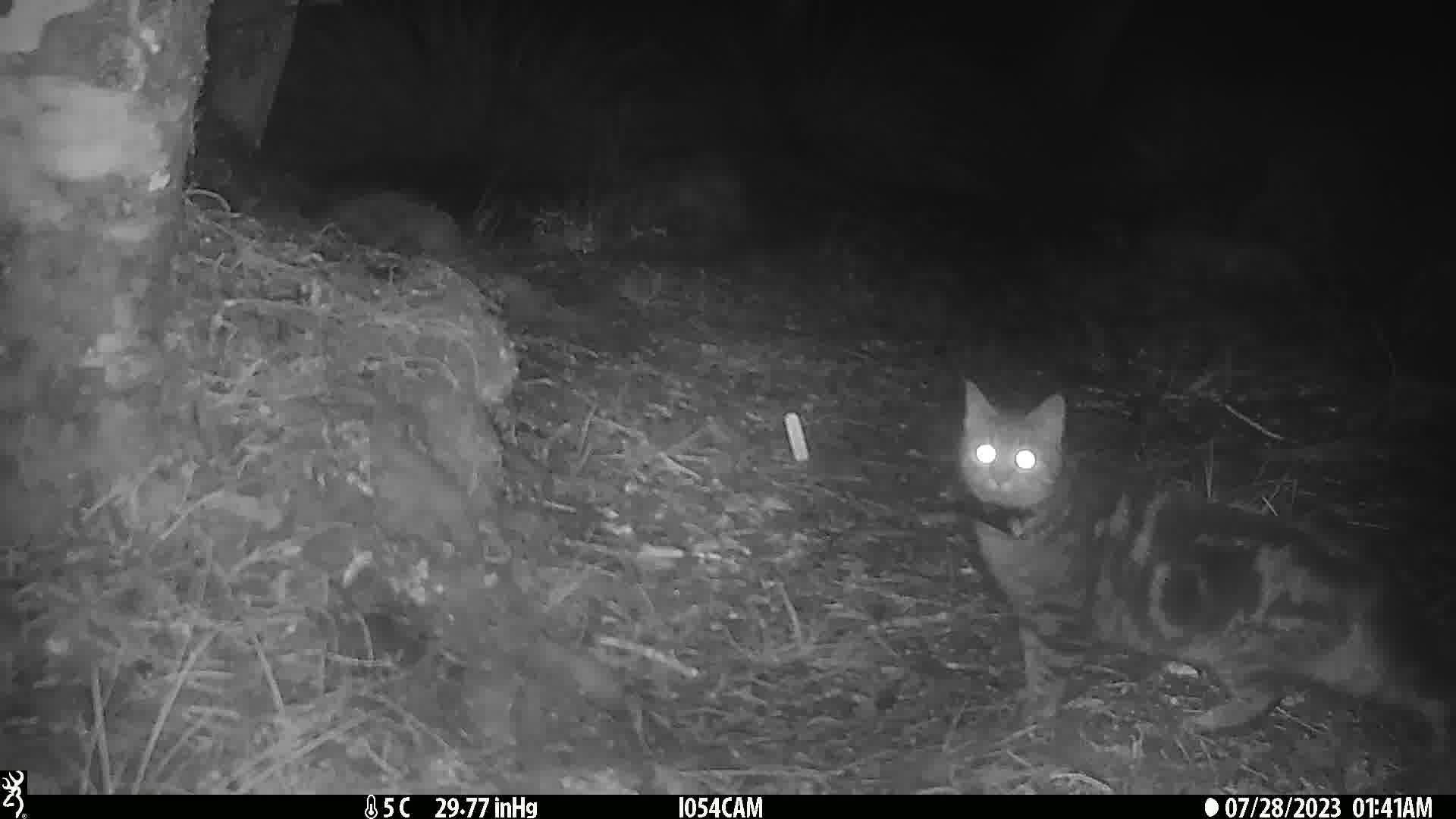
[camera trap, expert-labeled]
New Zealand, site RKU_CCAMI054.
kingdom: Animalia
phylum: Chordata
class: Mammalia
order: Carnivora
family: Felidae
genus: Felis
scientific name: Felis catus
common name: domestic cat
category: cat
Cat (domestic cat) (Felis catus).